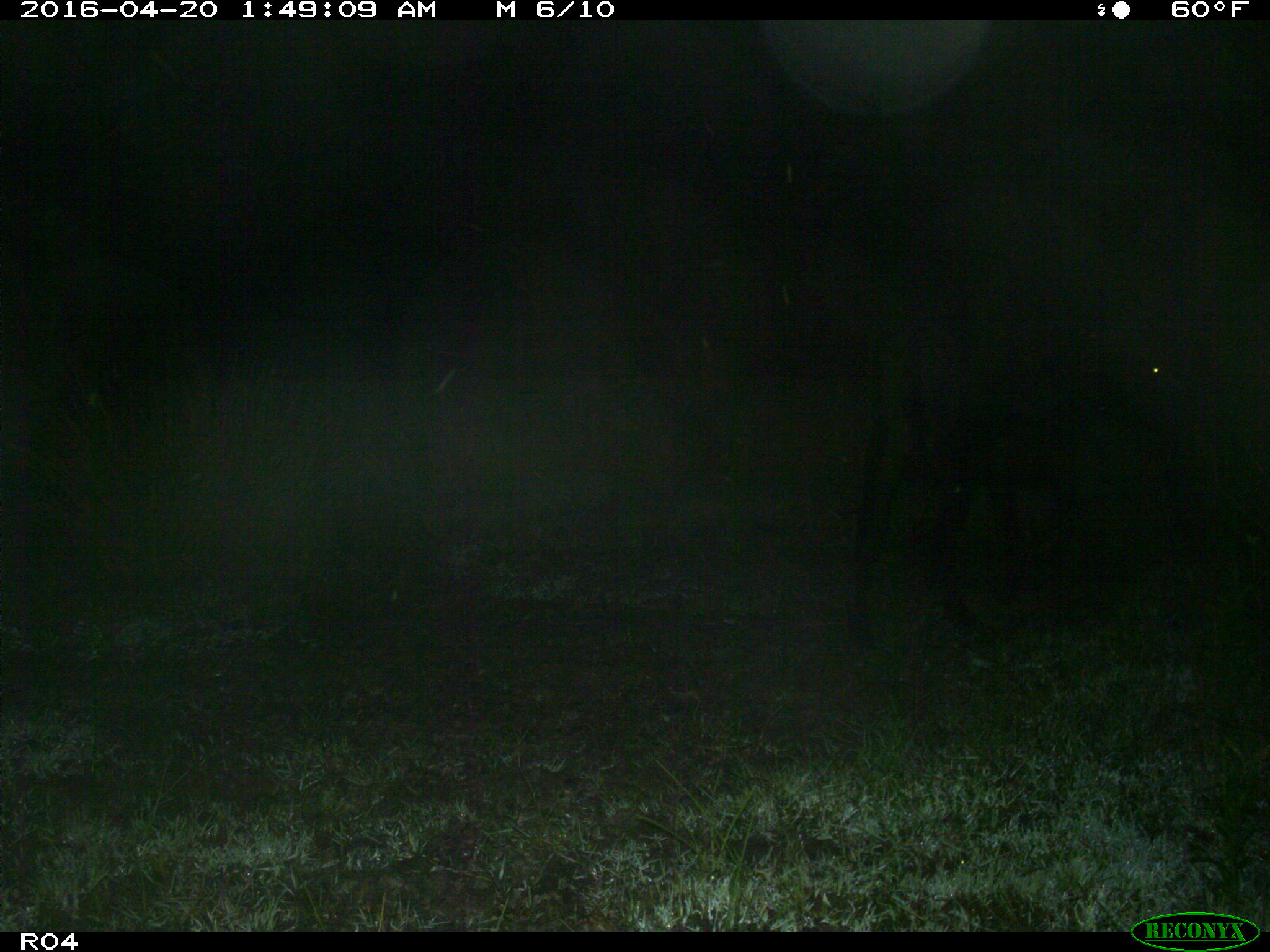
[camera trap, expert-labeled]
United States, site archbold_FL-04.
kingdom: Animalia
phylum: Chordata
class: Mammalia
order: Artiodactyla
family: Bovidae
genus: Bos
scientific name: Bos taurus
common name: domestic cow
Bos taurus (domestic cow).